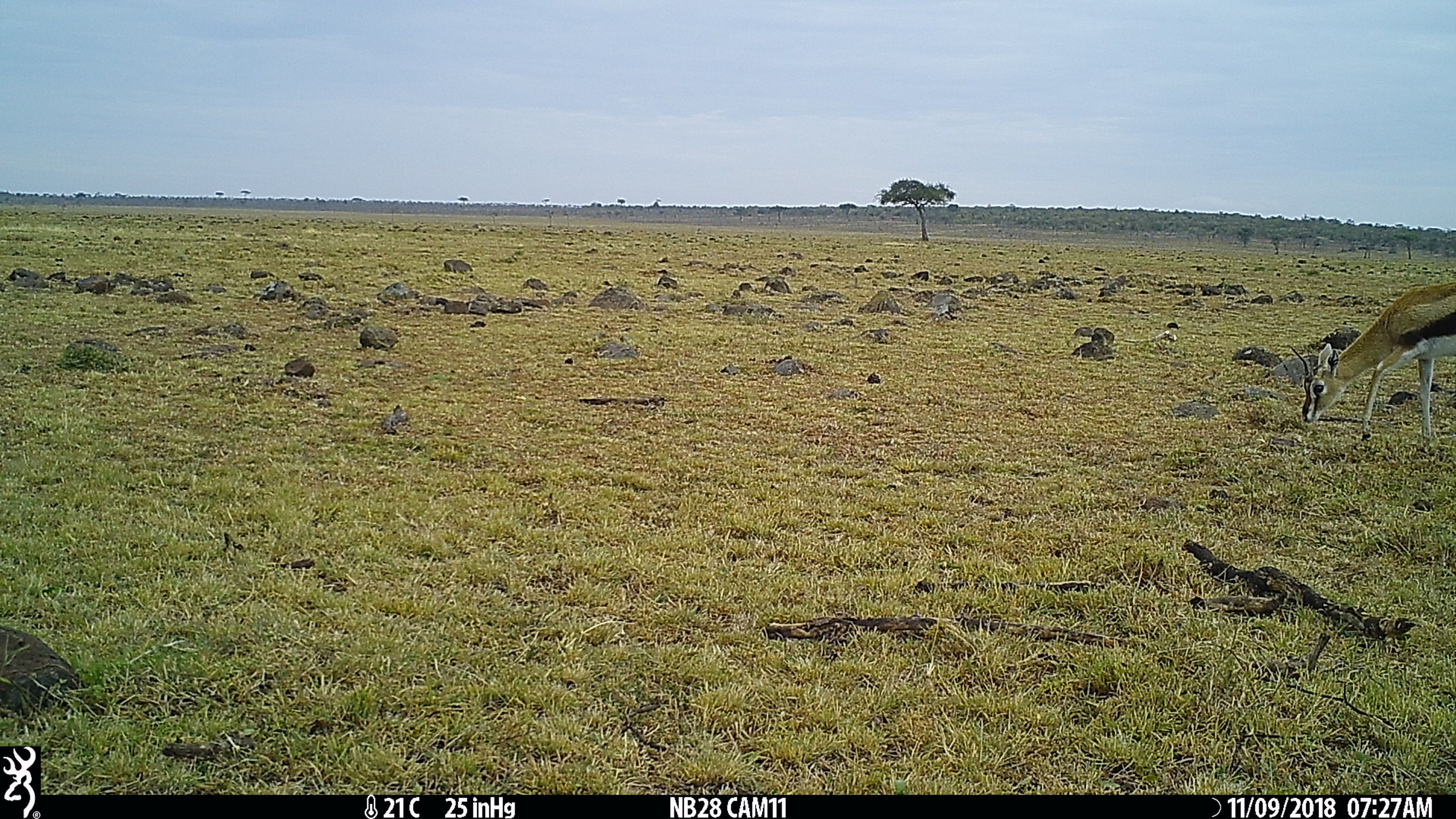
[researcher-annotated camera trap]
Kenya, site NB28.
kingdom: Animalia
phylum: Chordata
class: Mammalia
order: Artiodactyla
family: Bovidae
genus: Eudorcas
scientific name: Eudorcas thomsonii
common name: thomon's gazelle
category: gazelle thomsons